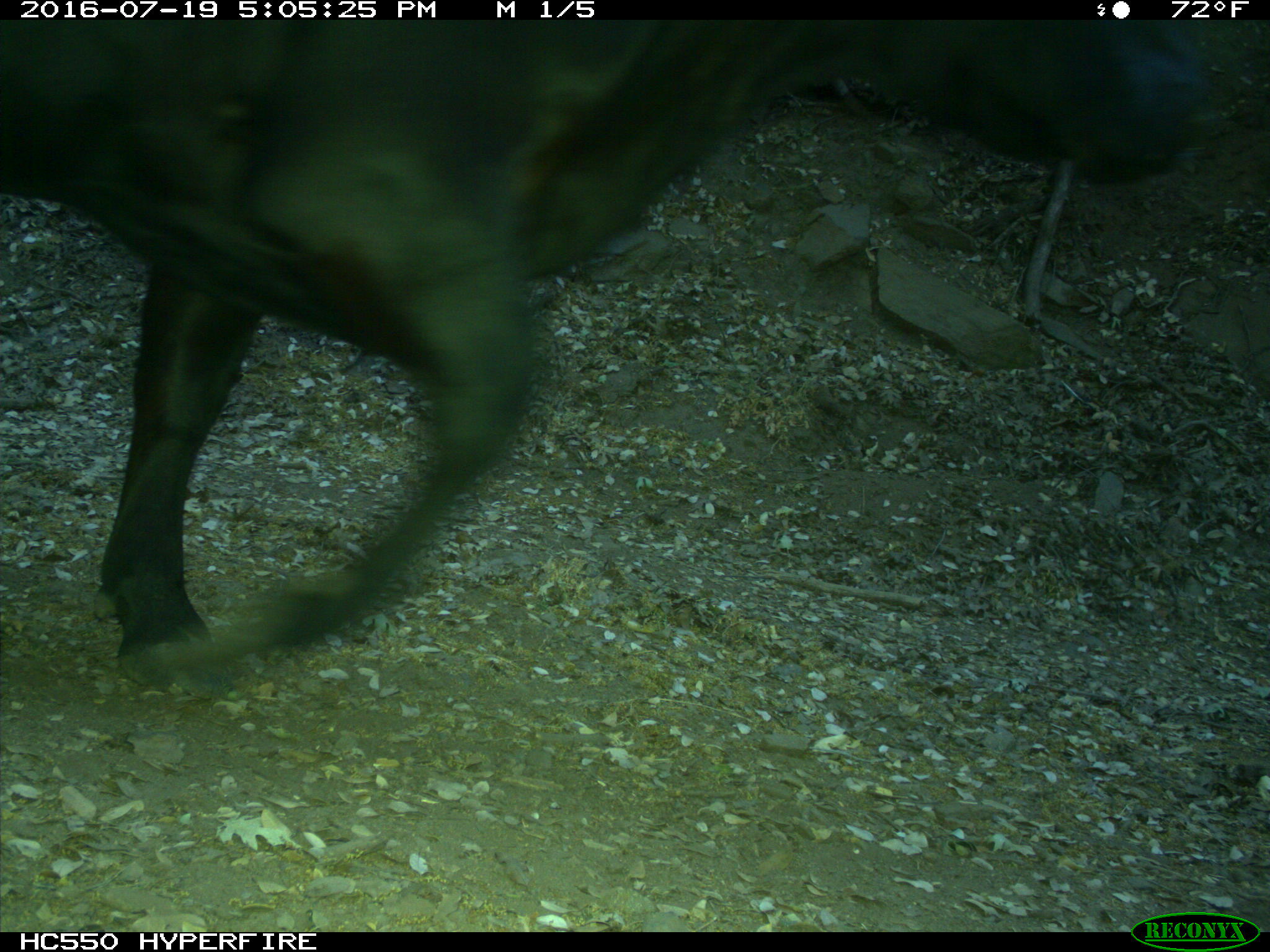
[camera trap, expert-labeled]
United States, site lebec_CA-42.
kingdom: Animalia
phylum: Chordata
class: Mammalia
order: Artiodactyla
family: Bovidae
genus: Bos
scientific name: Bos taurus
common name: domestic cow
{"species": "Bos taurus (domestic cow)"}